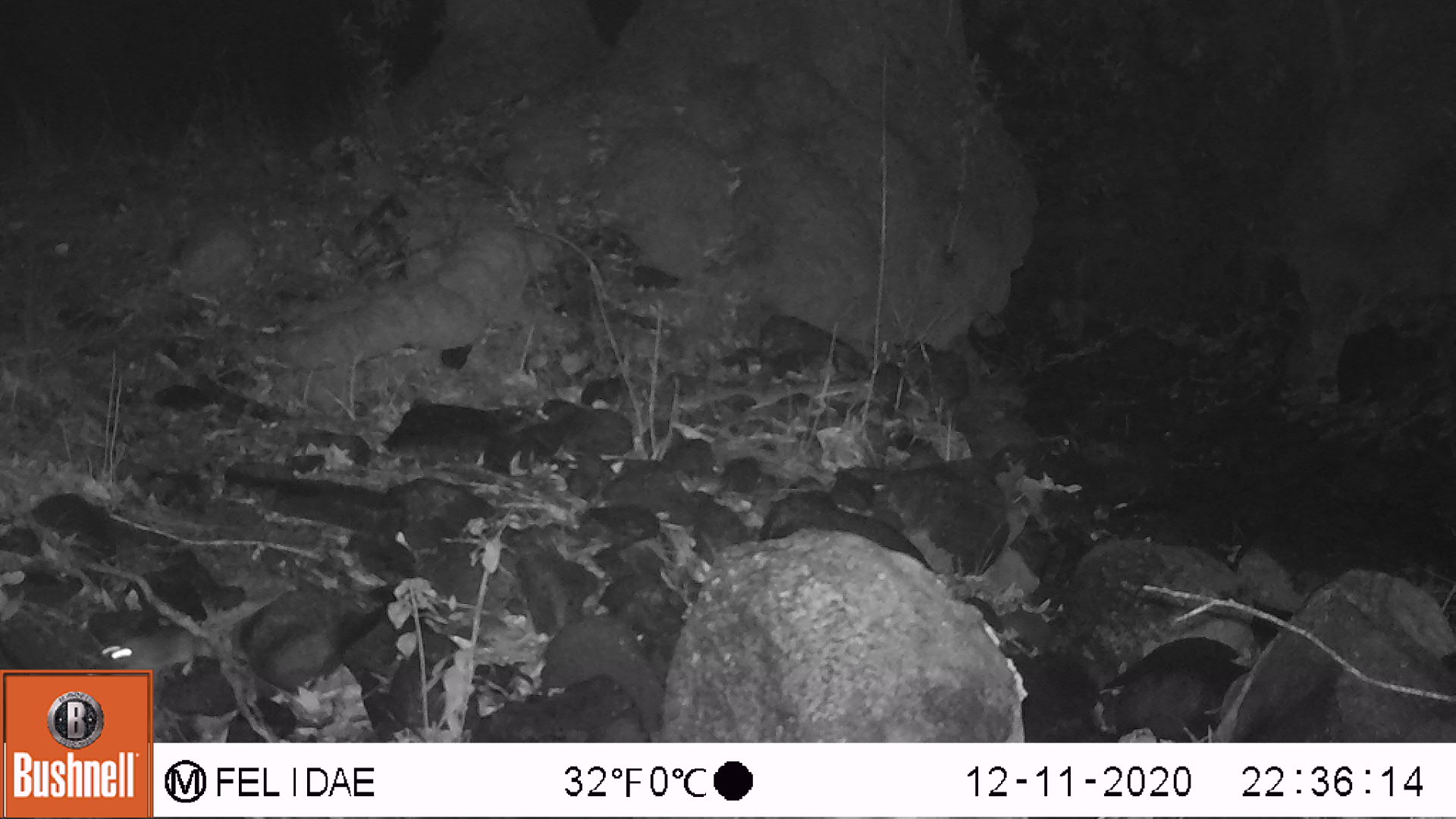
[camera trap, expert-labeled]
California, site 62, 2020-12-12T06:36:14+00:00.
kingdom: Animalia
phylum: Chordata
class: Mammalia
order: Rodentia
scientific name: Rodentia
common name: mouse or rat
Mouse or rat (Rodentia).